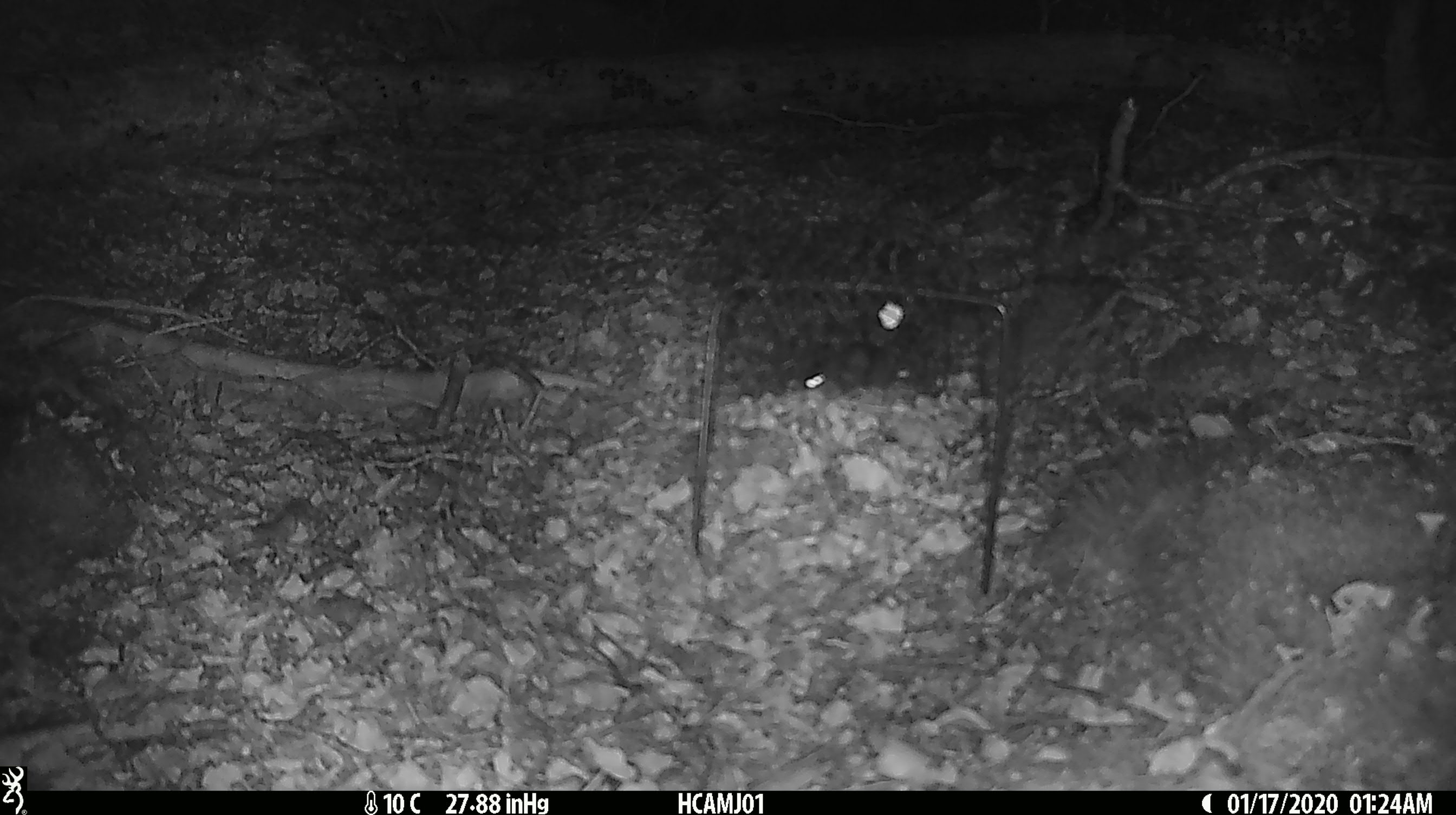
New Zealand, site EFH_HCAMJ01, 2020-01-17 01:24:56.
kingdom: Animalia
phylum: Chordata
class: Mammalia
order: Rodentia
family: Muridae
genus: Mus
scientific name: Mus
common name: mouse